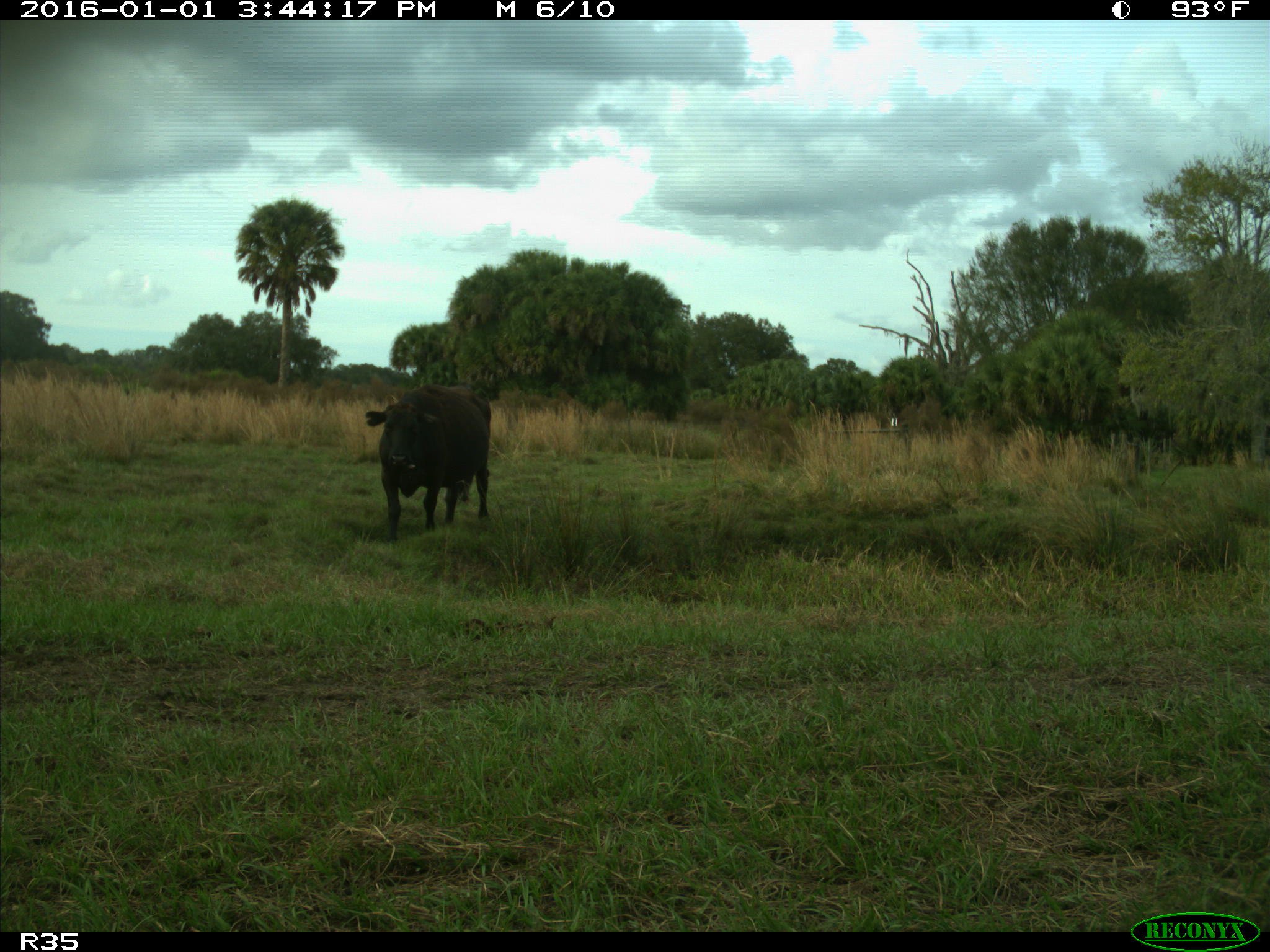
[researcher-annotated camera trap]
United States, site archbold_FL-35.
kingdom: Animalia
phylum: Chordata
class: Mammalia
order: Artiodactyla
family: Bovidae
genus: Bos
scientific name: Bos taurus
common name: domestic cow